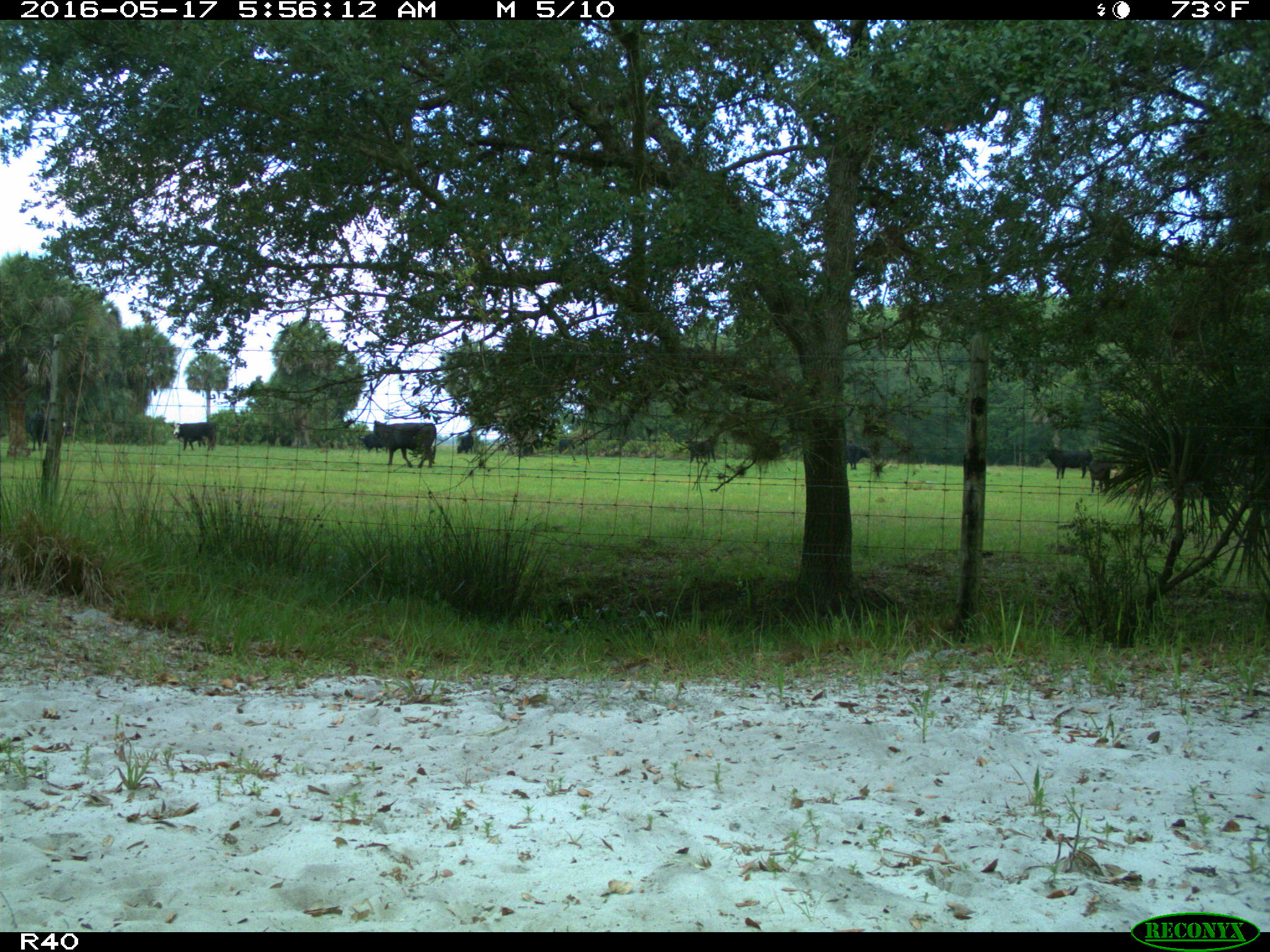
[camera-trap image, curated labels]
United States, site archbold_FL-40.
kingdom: Animalia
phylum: Chordata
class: Mammalia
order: Artiodactyla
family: Bovidae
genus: Bos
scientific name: Bos taurus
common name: domestic cow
Bos taurus (domestic cow).